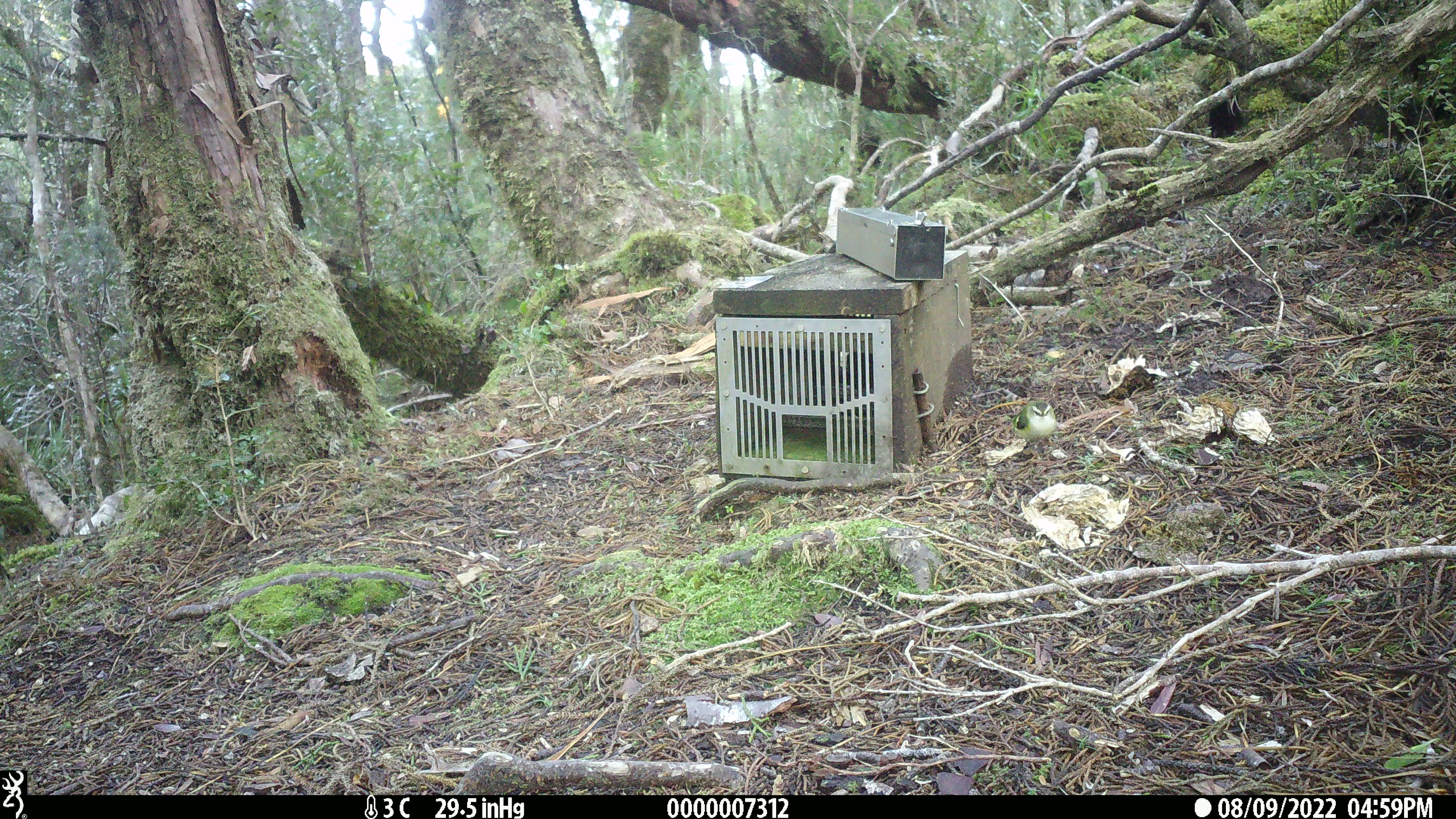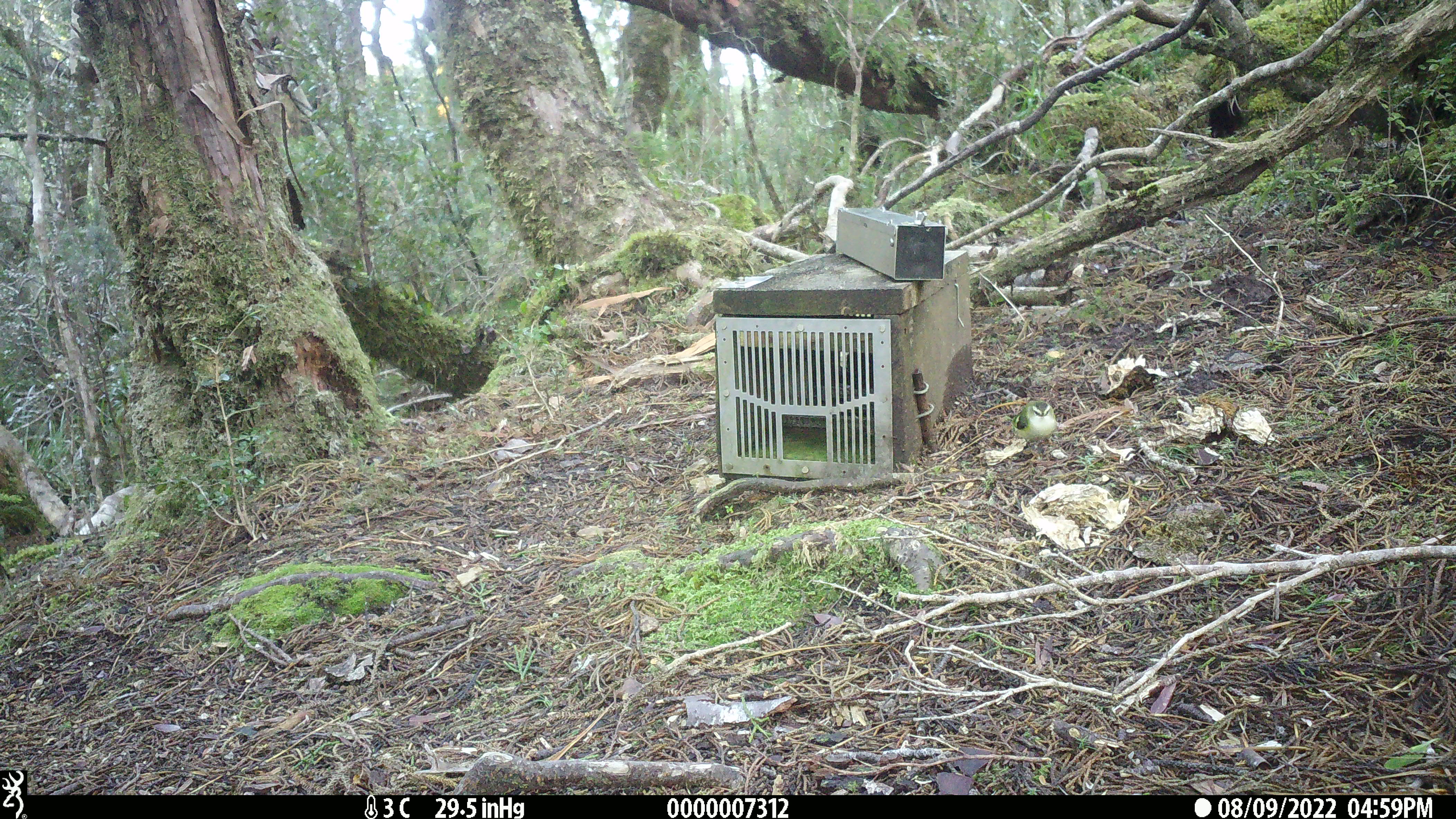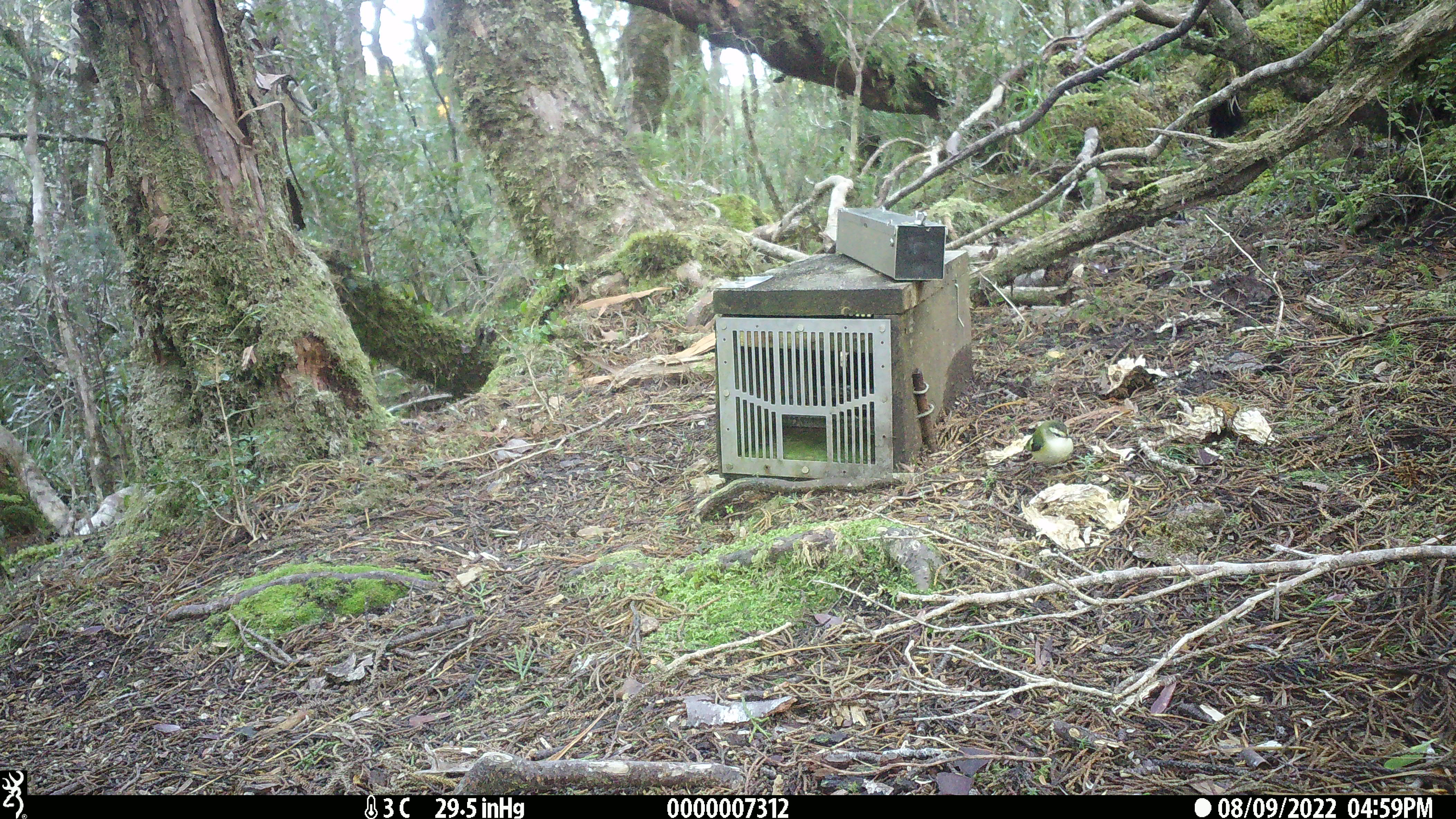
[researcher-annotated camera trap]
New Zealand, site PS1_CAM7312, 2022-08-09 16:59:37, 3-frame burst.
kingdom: Animalia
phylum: Chordata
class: Aves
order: Passeriformes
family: Acanthisittidae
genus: Acanthisitta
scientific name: Acanthisitta chloris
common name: rifleman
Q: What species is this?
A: Rifleman (Acanthisitta chloris).